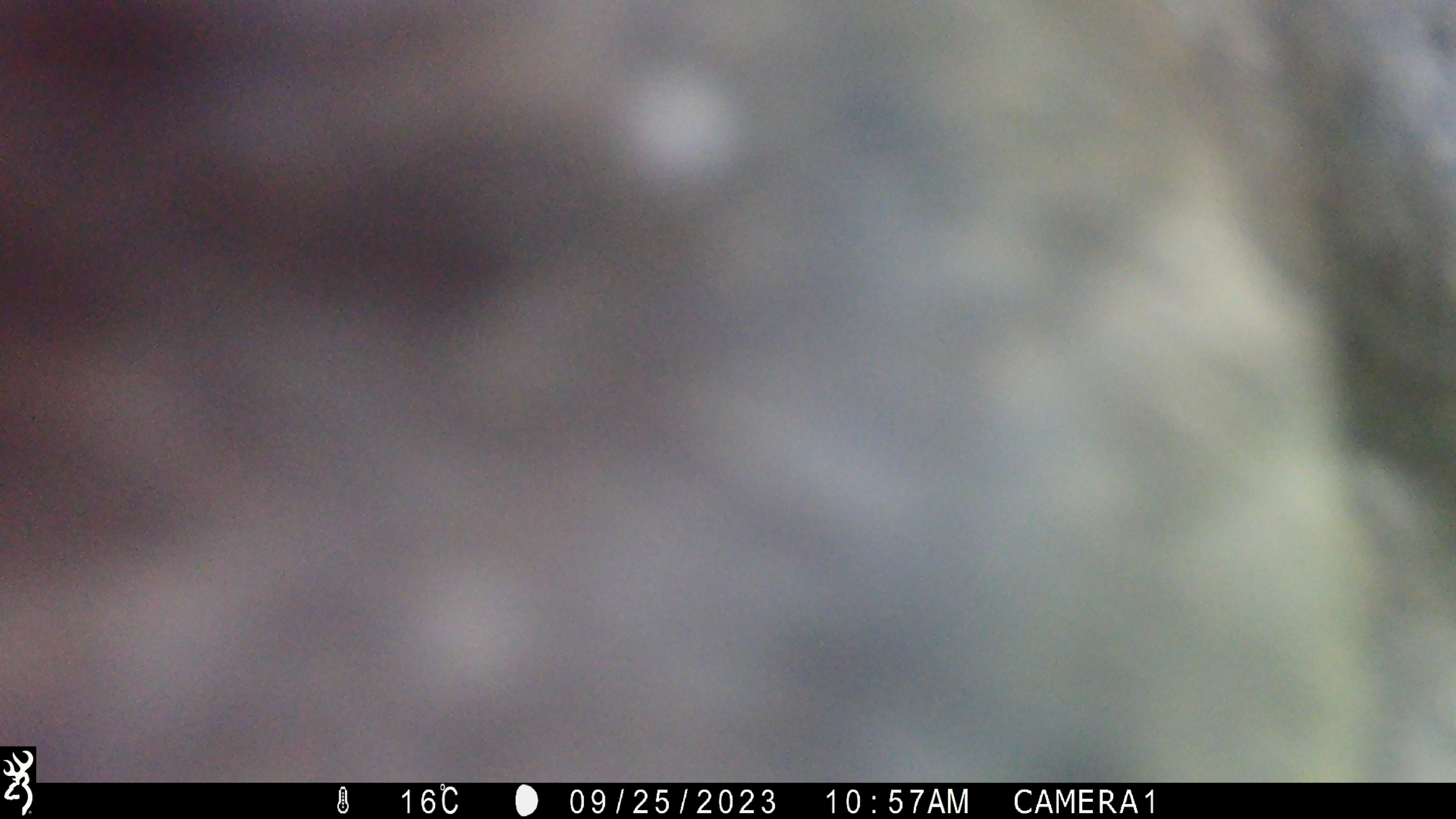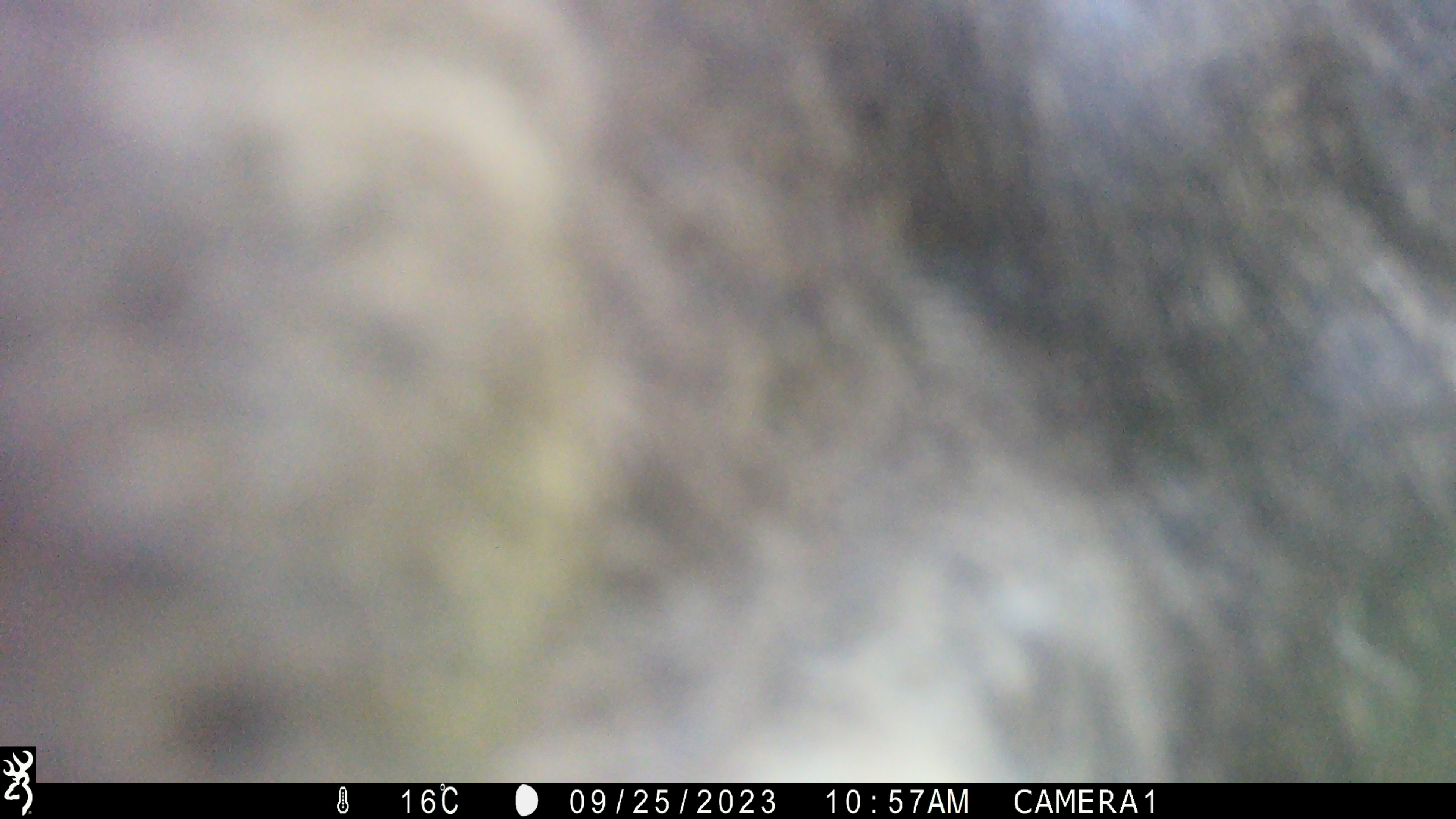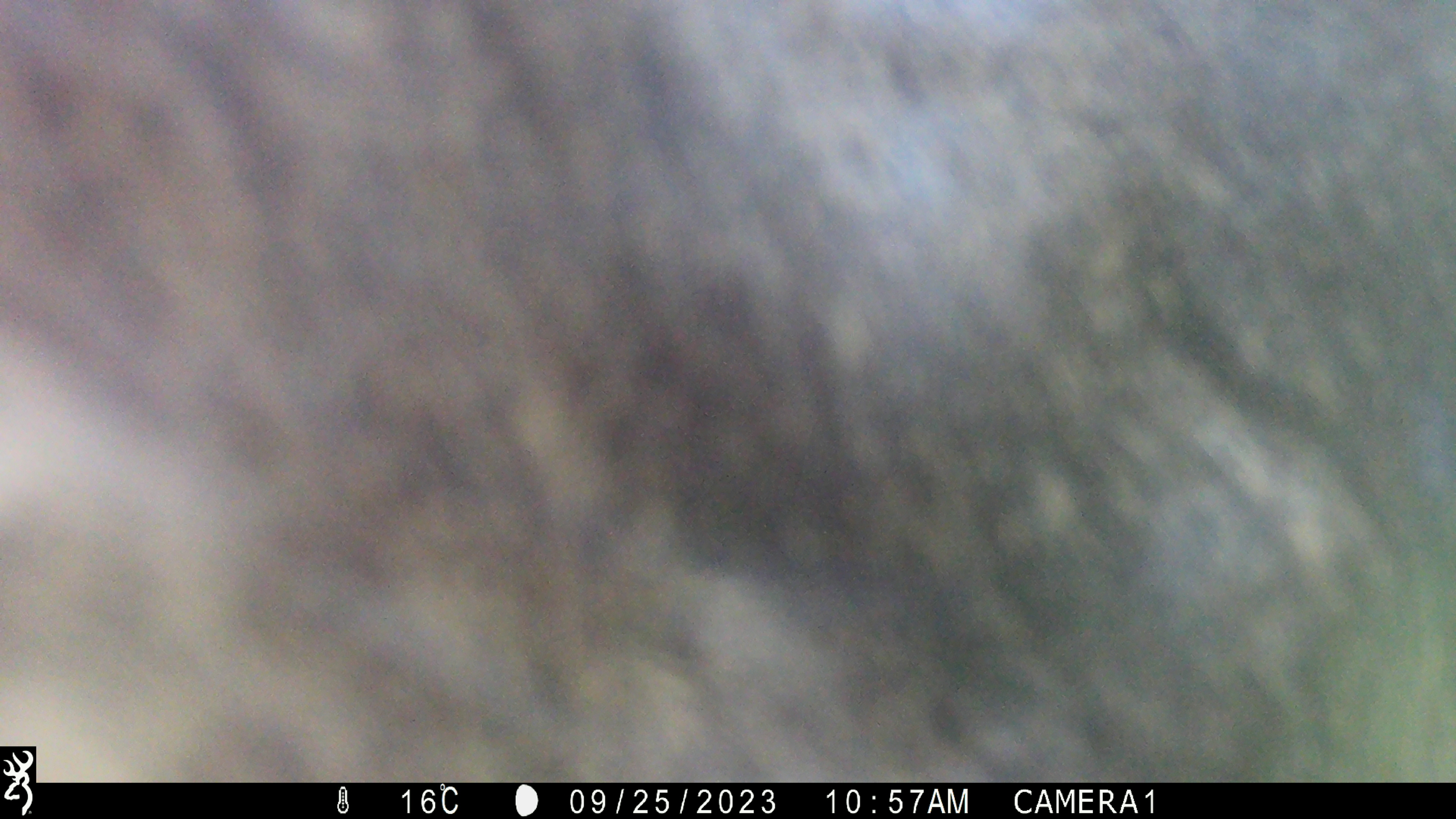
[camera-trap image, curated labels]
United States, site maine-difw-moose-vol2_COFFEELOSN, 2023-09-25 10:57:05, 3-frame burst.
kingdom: Animalia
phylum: Chordata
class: Mammalia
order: Artiodactyla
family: Cervidae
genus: Alces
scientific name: Alces alces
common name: moose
Moose (Alces alces).